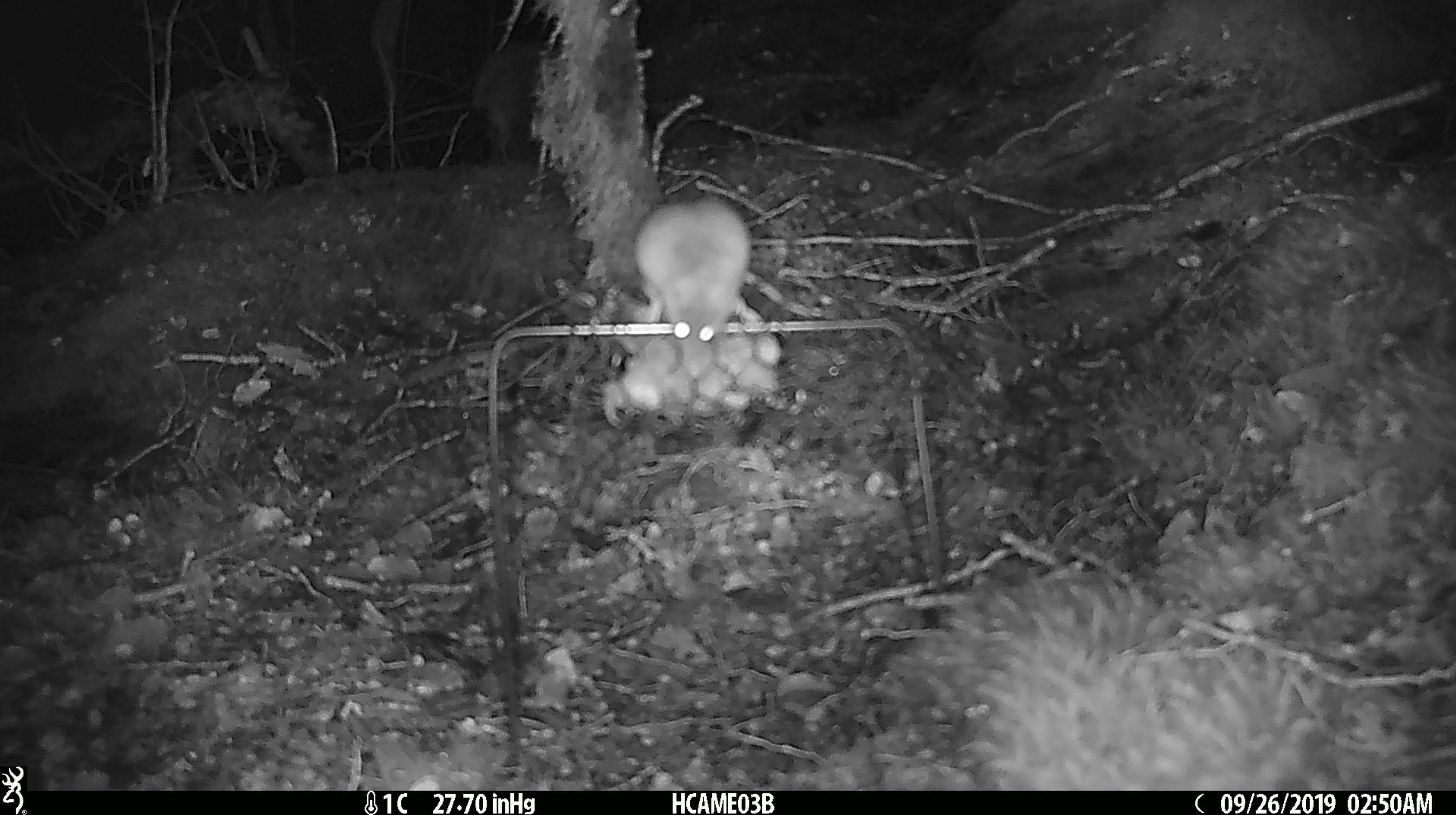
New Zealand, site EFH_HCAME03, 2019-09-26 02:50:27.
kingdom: Animalia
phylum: Chordata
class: Mammalia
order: Rodentia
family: Muridae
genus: Mus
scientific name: Mus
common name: mouse